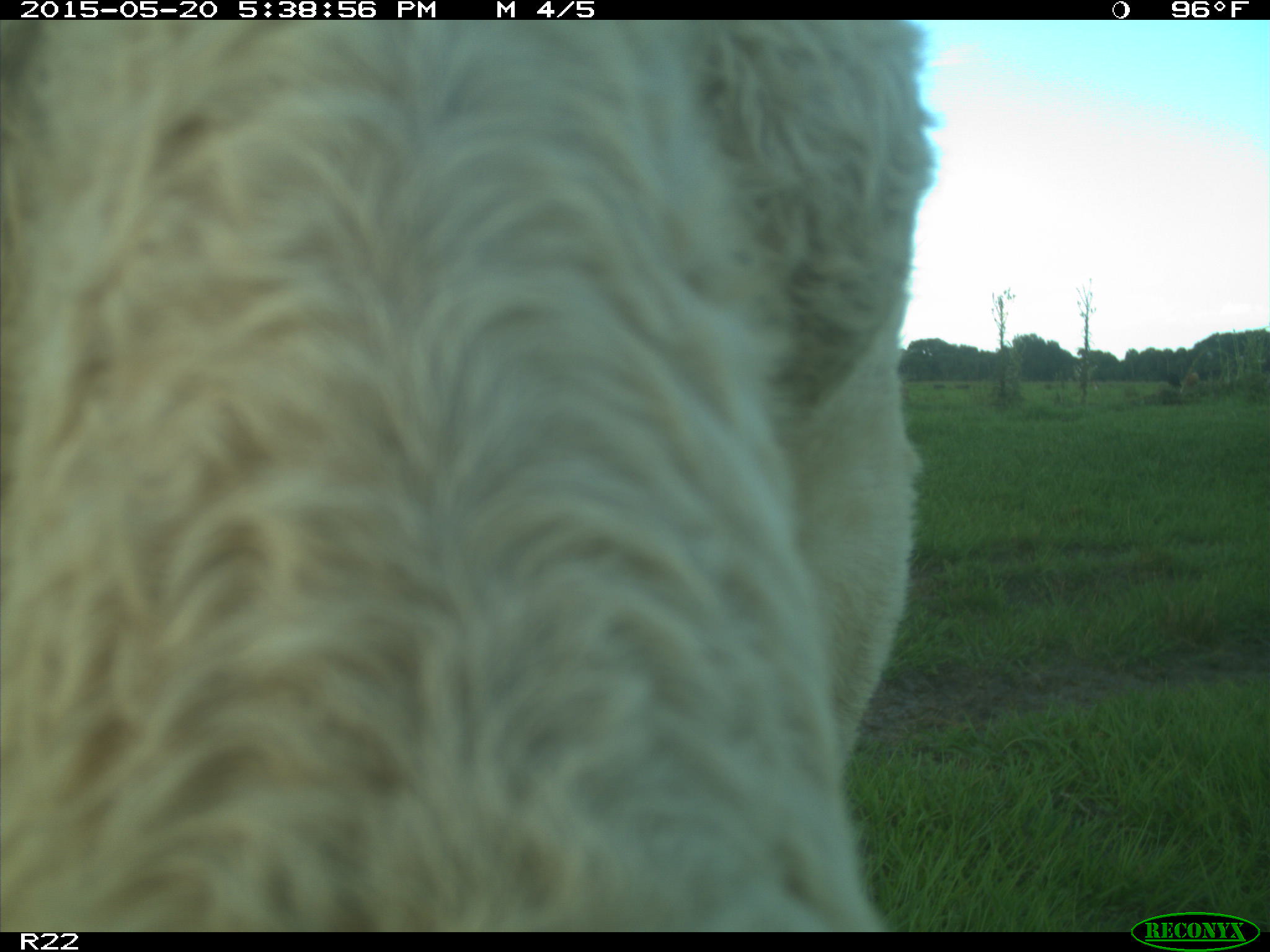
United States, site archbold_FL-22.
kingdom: Animalia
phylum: Chordata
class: Mammalia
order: Artiodactyla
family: Bovidae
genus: Bos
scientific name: Bos taurus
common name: domestic cow